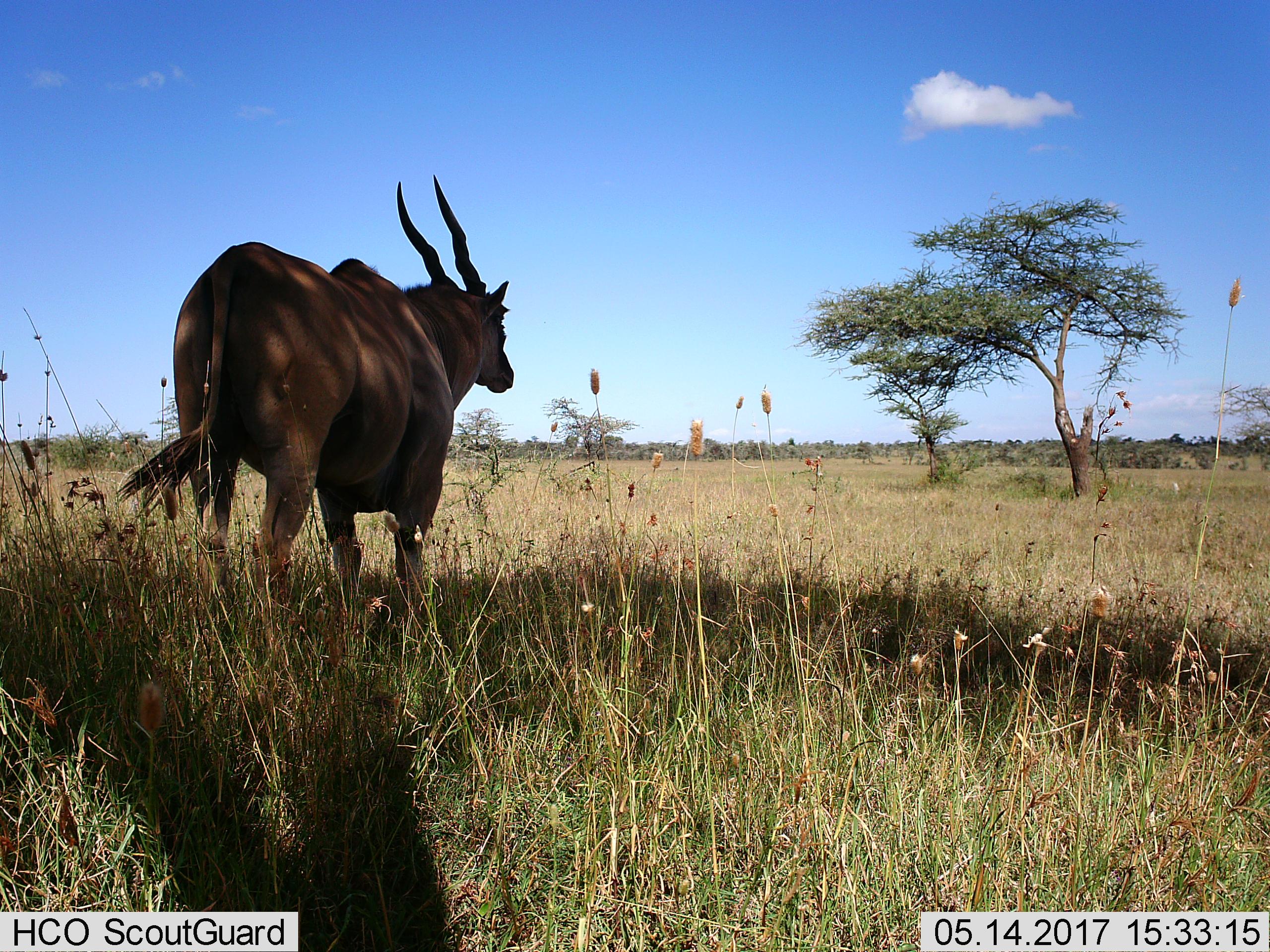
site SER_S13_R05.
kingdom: Animalia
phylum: Chordata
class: Mammalia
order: Artiodactyla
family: Bovidae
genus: Tragelaphus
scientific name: Tragelaphus oryx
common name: eland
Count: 1.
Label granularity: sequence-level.